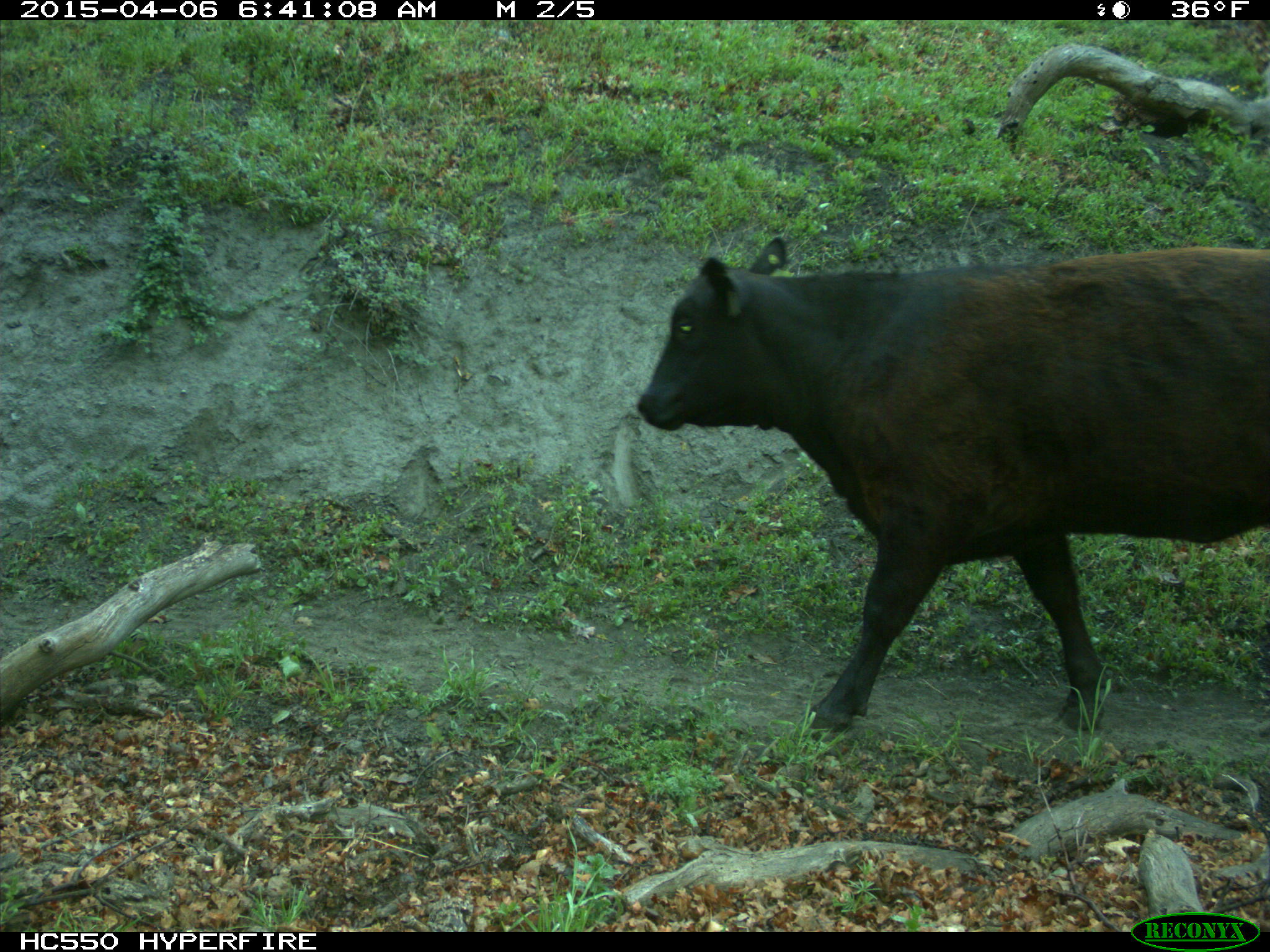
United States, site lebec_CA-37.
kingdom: Animalia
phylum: Chordata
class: Mammalia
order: Artiodactyla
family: Bovidae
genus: Bos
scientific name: Bos taurus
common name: domestic cow